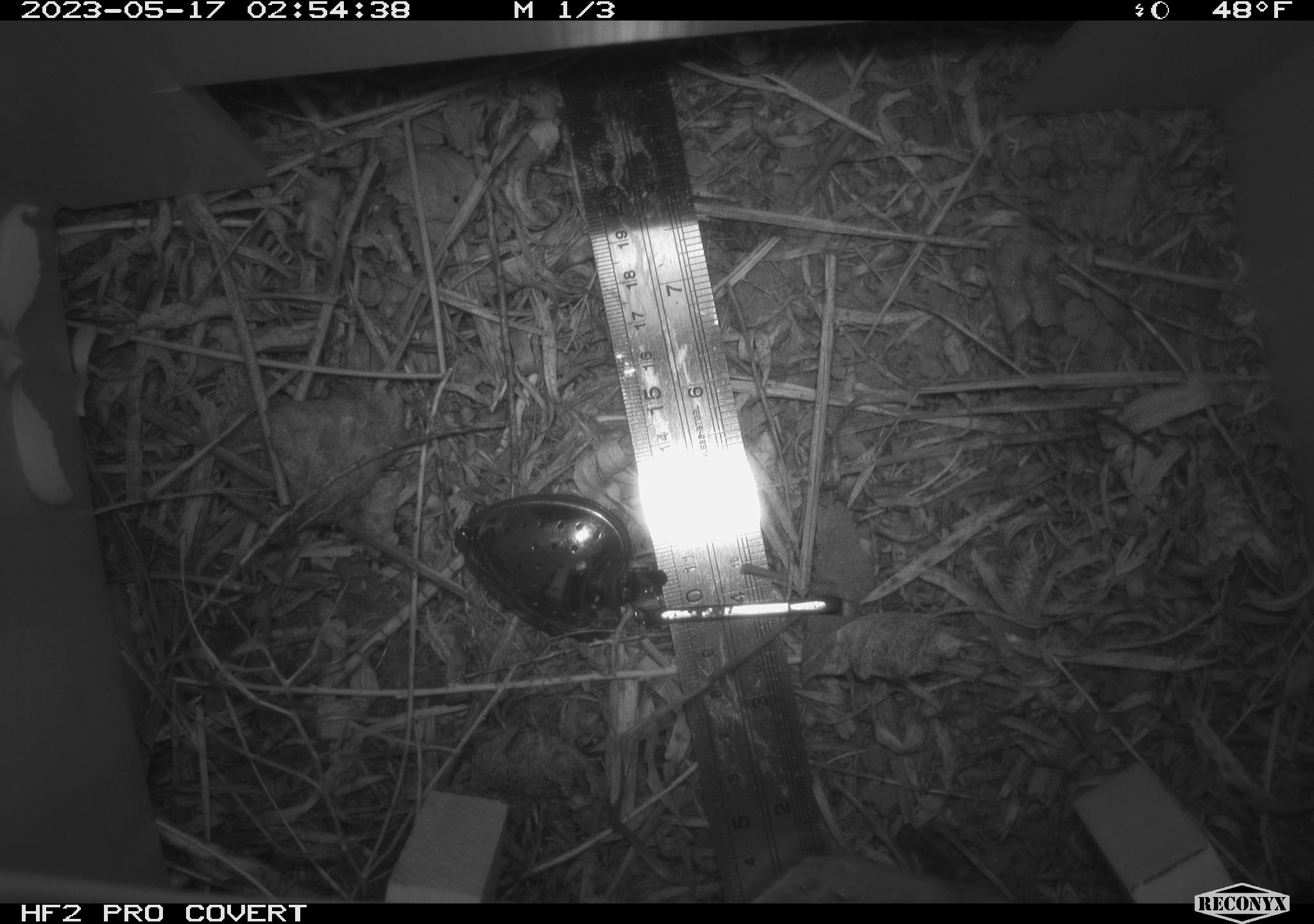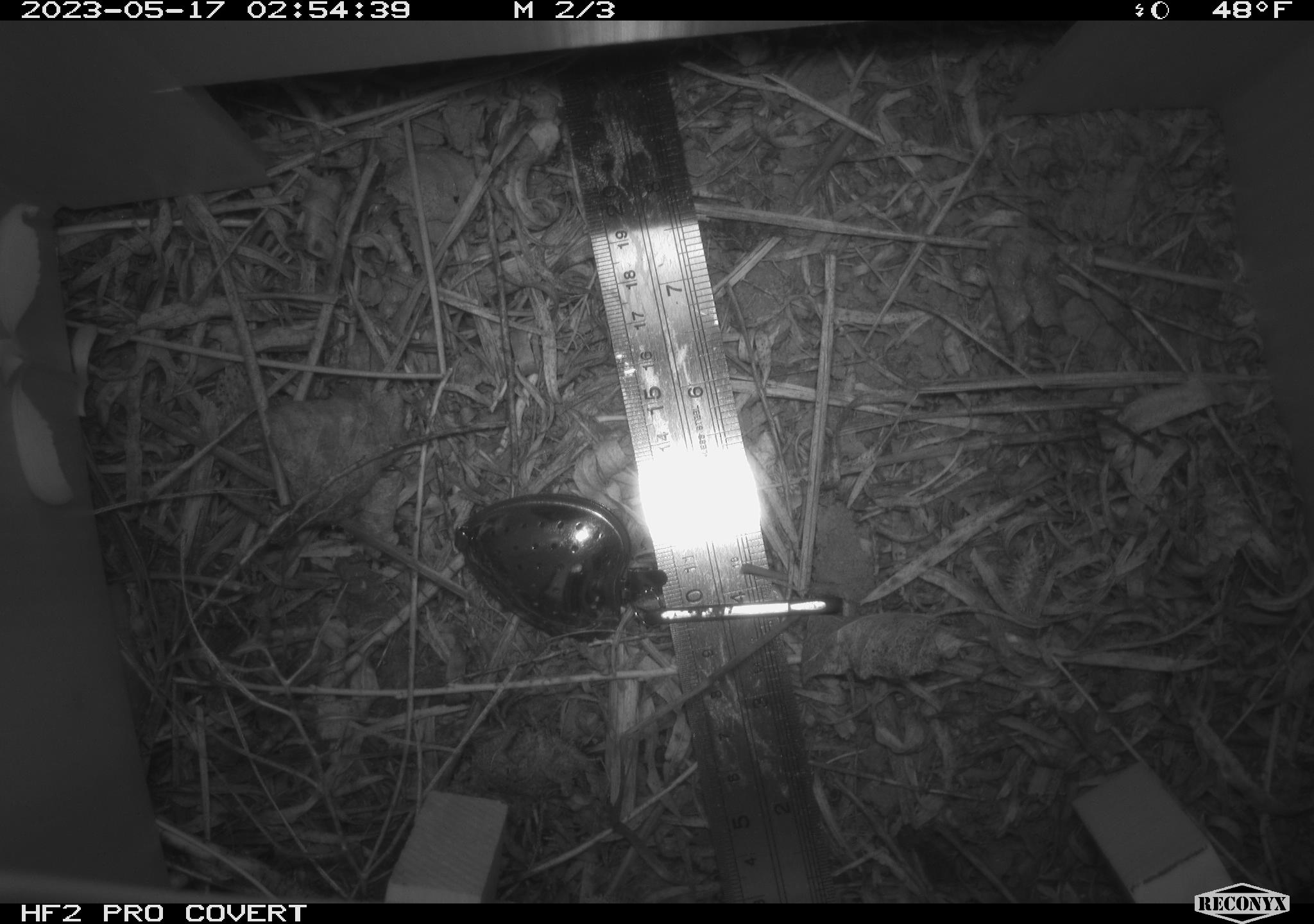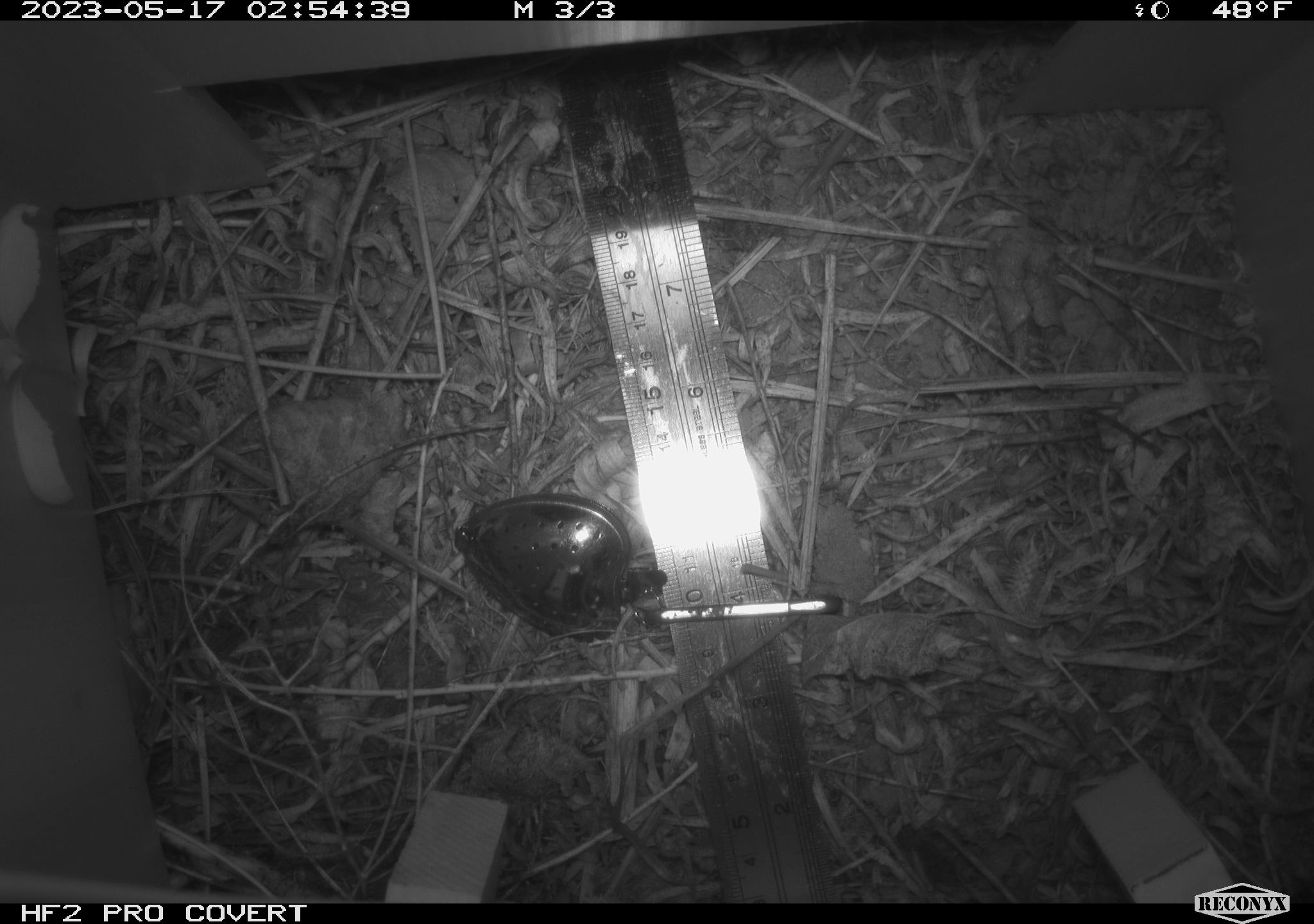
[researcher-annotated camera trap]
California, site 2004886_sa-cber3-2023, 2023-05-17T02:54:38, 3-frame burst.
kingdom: Animalia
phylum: Chordata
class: Mammalia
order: Rodentia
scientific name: Rodentia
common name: mouse species